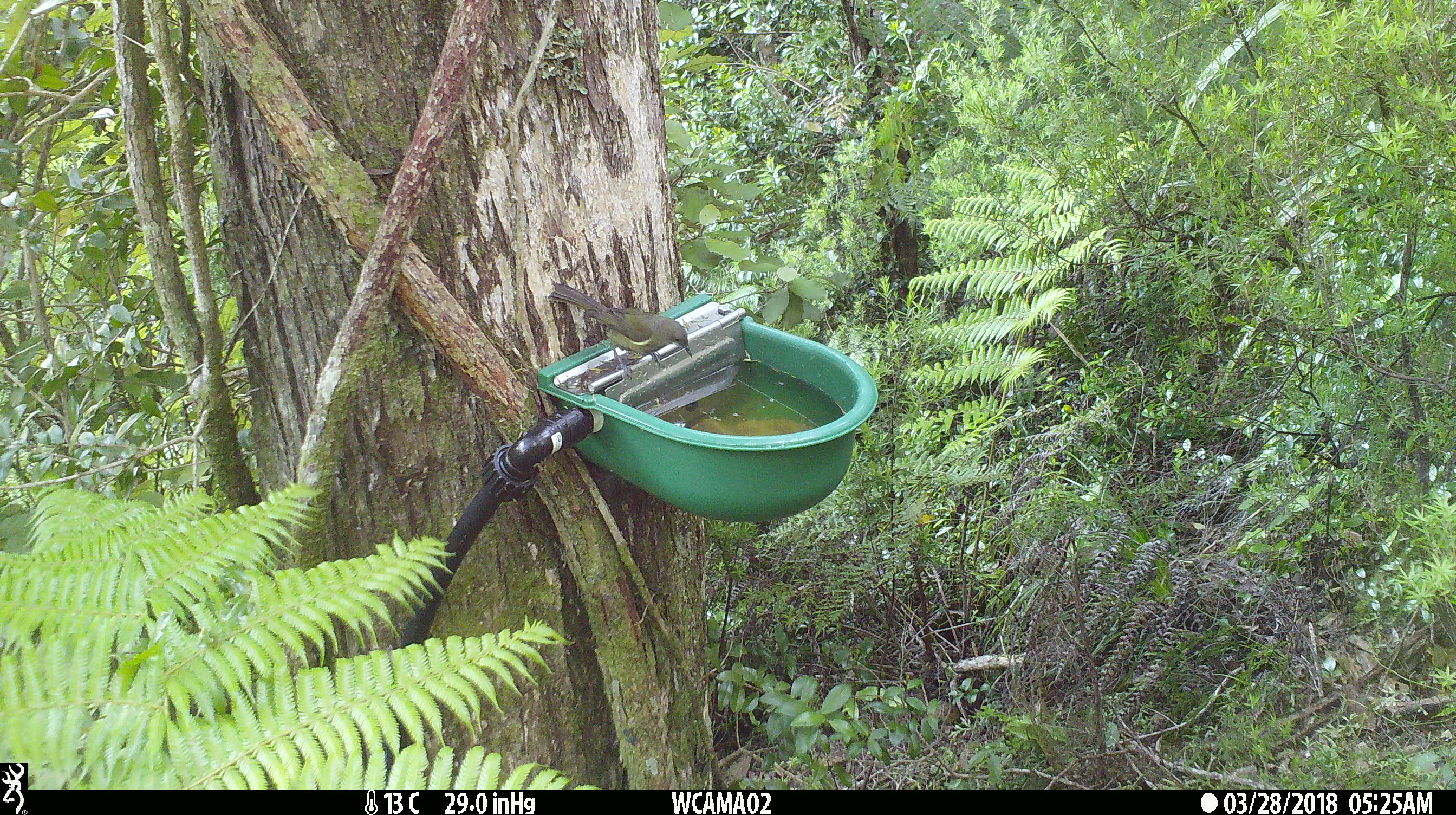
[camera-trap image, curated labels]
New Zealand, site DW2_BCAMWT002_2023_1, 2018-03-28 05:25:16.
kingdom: Animalia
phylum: Chordata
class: Aves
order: Passeriformes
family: Meliphagidae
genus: Anthornis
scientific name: Anthornis melanura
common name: new zealand bellbird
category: bellbird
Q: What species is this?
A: Bellbird (new zealand bellbird) (Anthornis melanura).